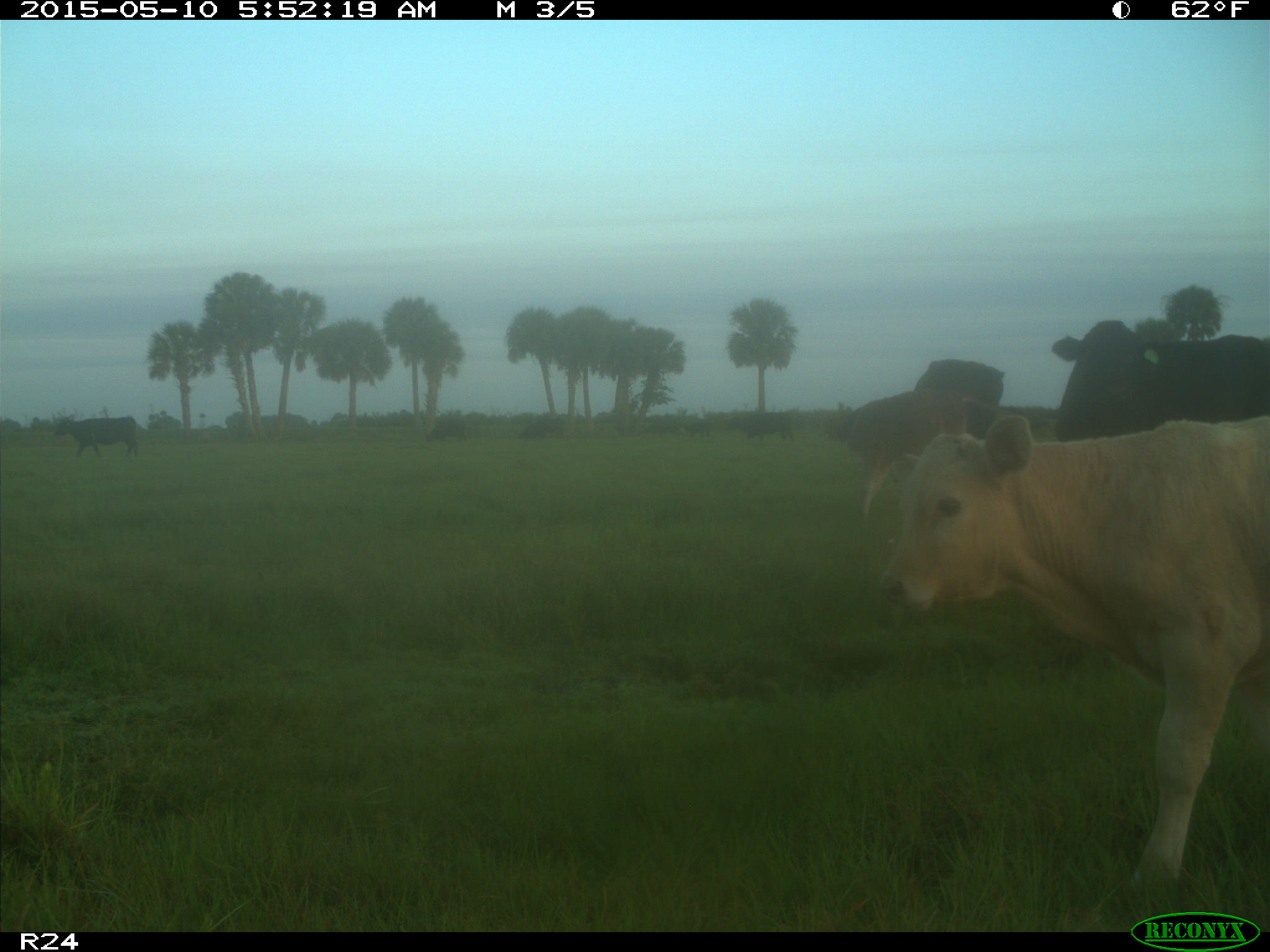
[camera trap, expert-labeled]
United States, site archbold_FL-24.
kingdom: Animalia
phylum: Chordata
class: Mammalia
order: Artiodactyla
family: Bovidae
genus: Bos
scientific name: Bos taurus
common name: domestic cow